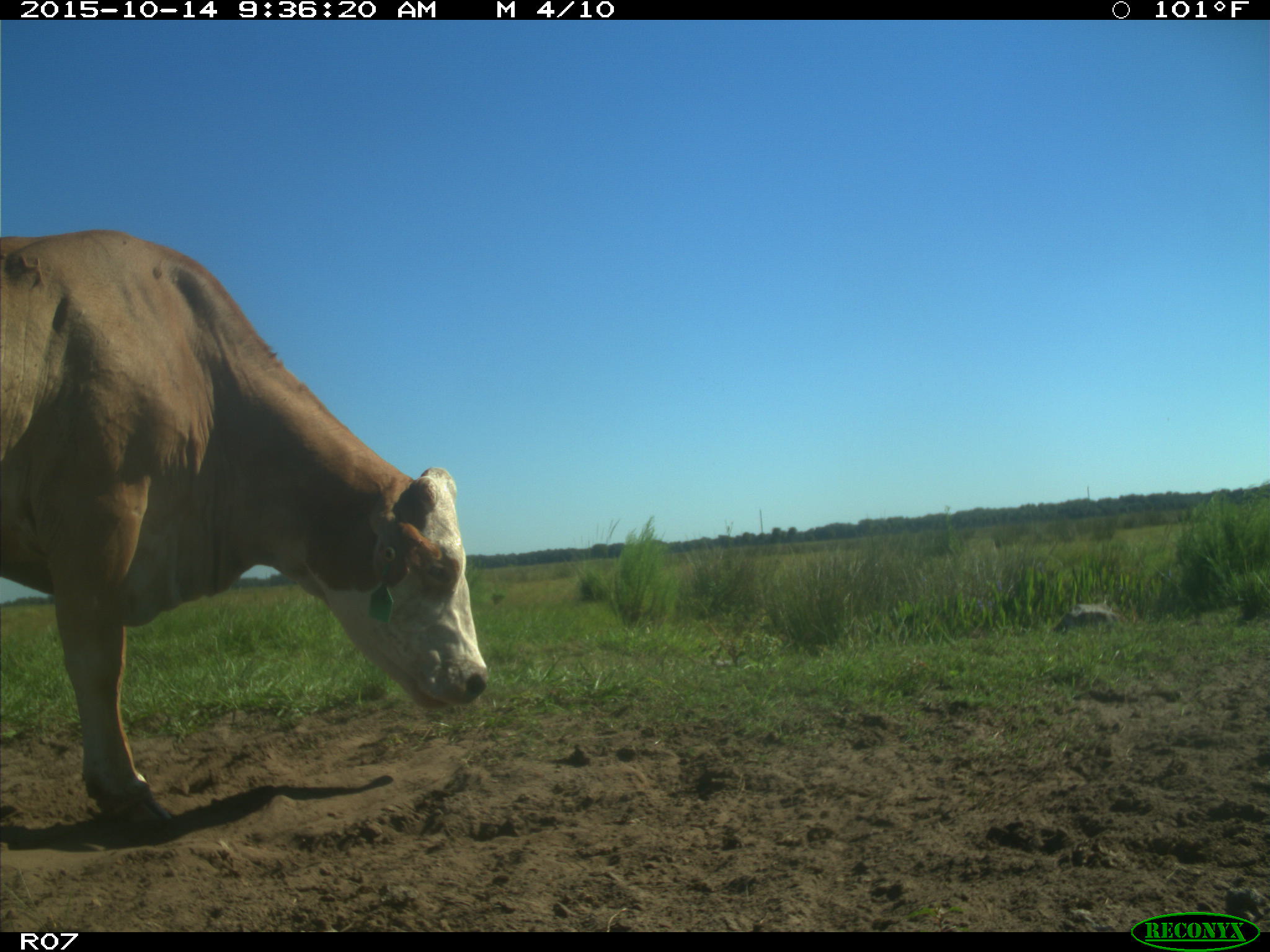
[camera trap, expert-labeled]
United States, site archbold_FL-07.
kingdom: Animalia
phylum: Chordata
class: Mammalia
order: Artiodactyla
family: Bovidae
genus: Bos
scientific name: Bos taurus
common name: domestic cow